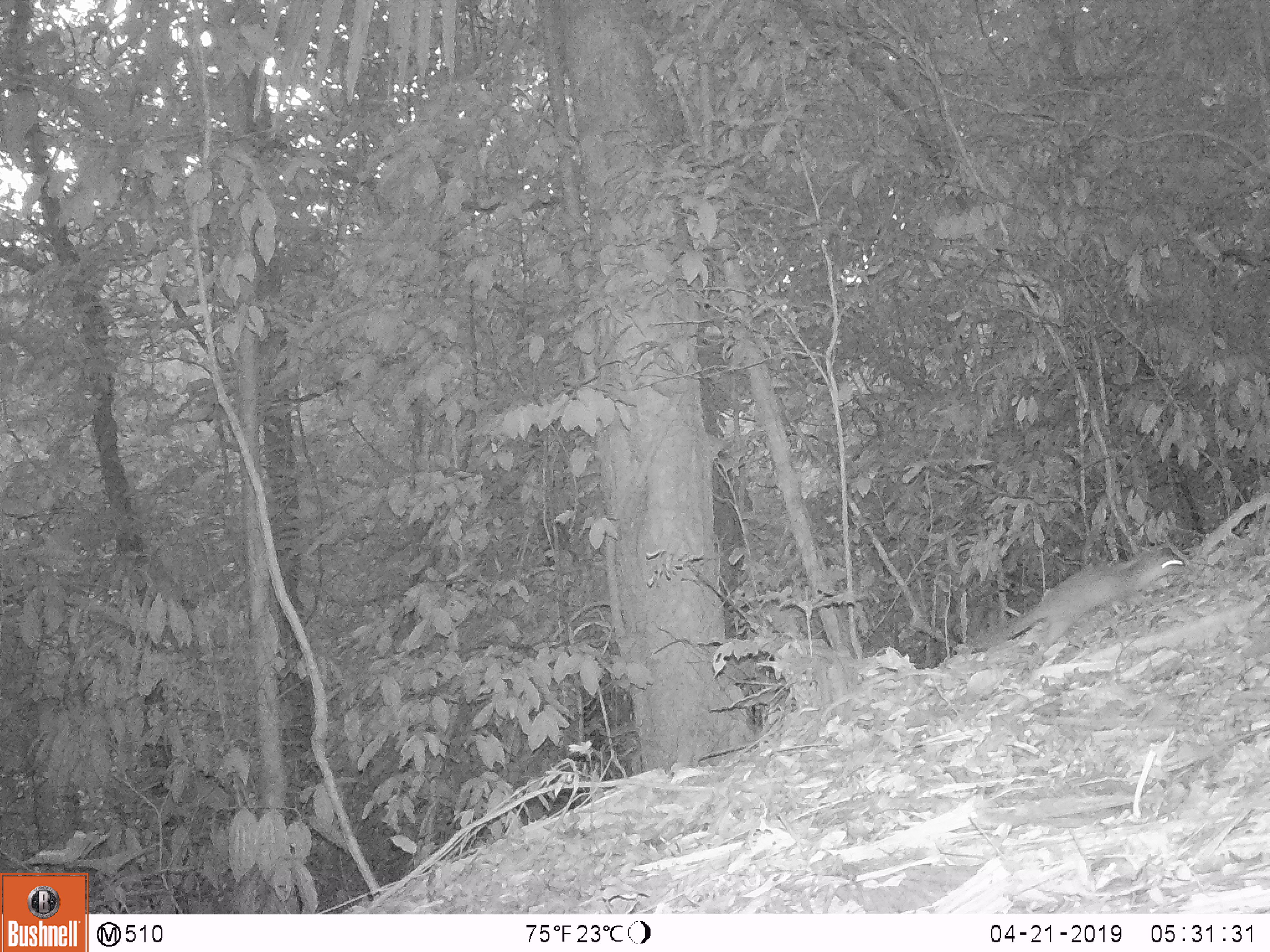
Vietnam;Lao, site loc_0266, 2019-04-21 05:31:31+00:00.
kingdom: Animalia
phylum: Chordata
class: Mammalia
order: Carnivora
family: Mustelidae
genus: Melogale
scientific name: Melogale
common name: ferret badger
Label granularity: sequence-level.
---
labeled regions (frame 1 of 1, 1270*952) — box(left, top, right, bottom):
ferret badger: box(977, 544, 1186, 649)